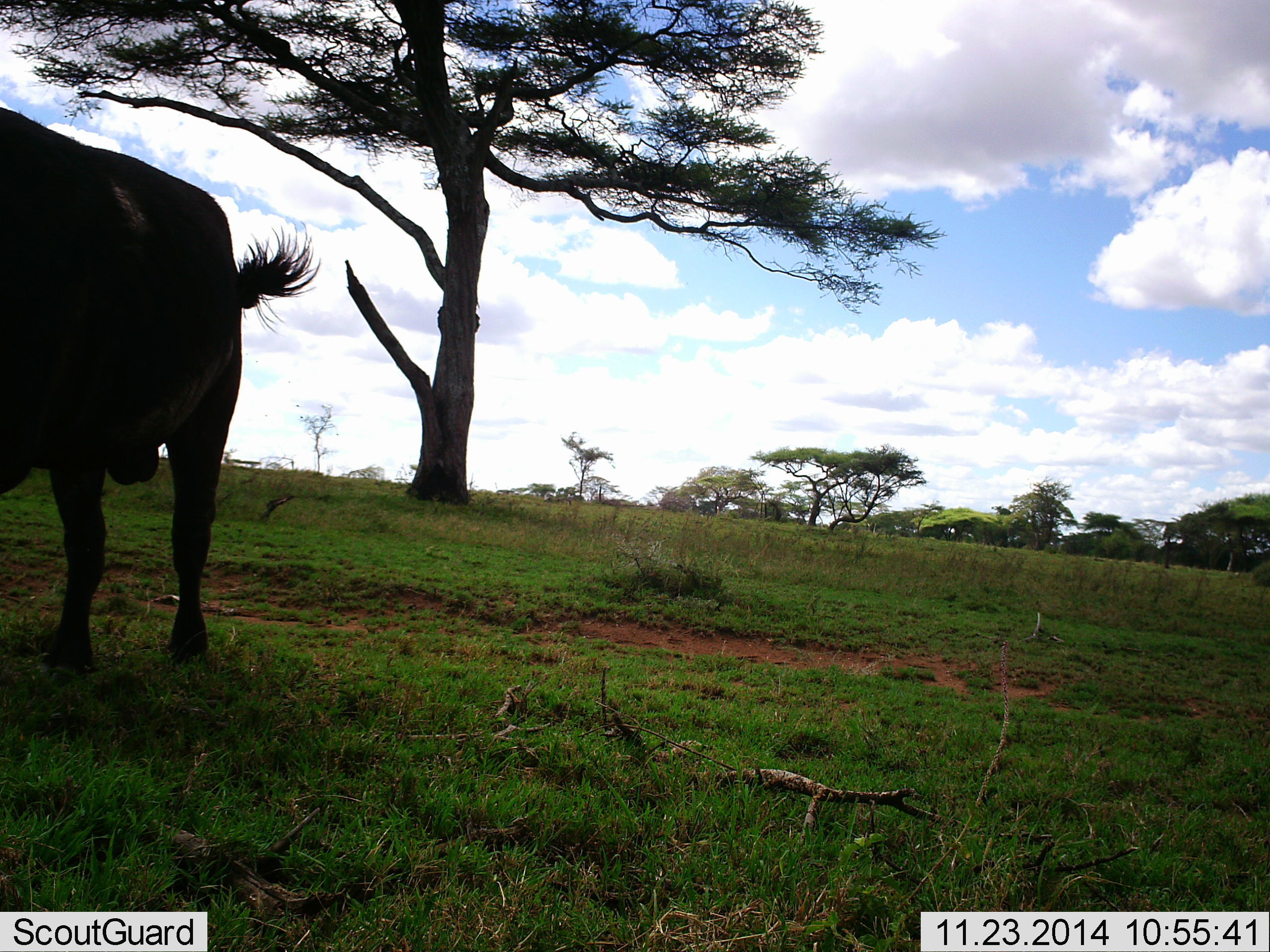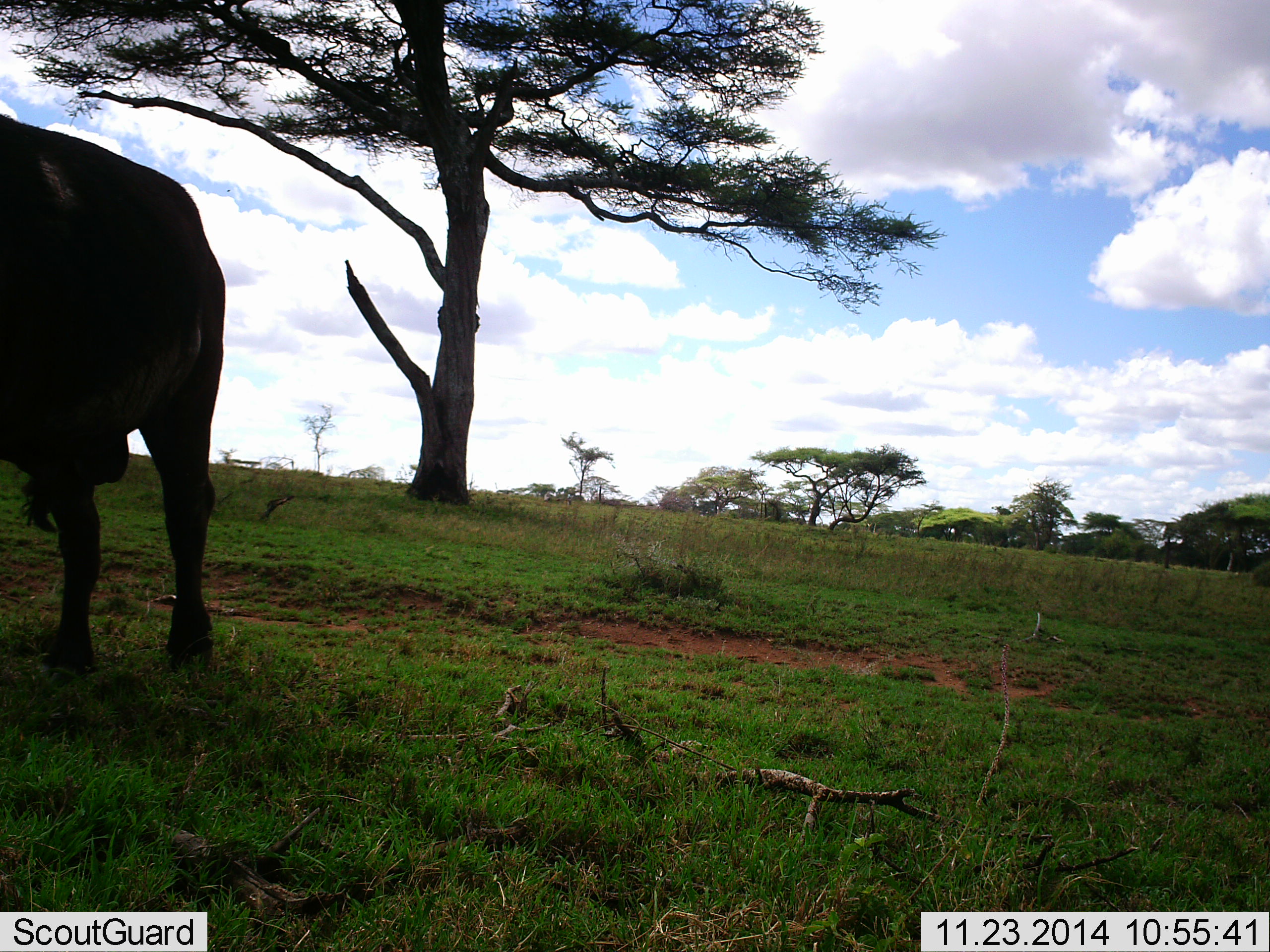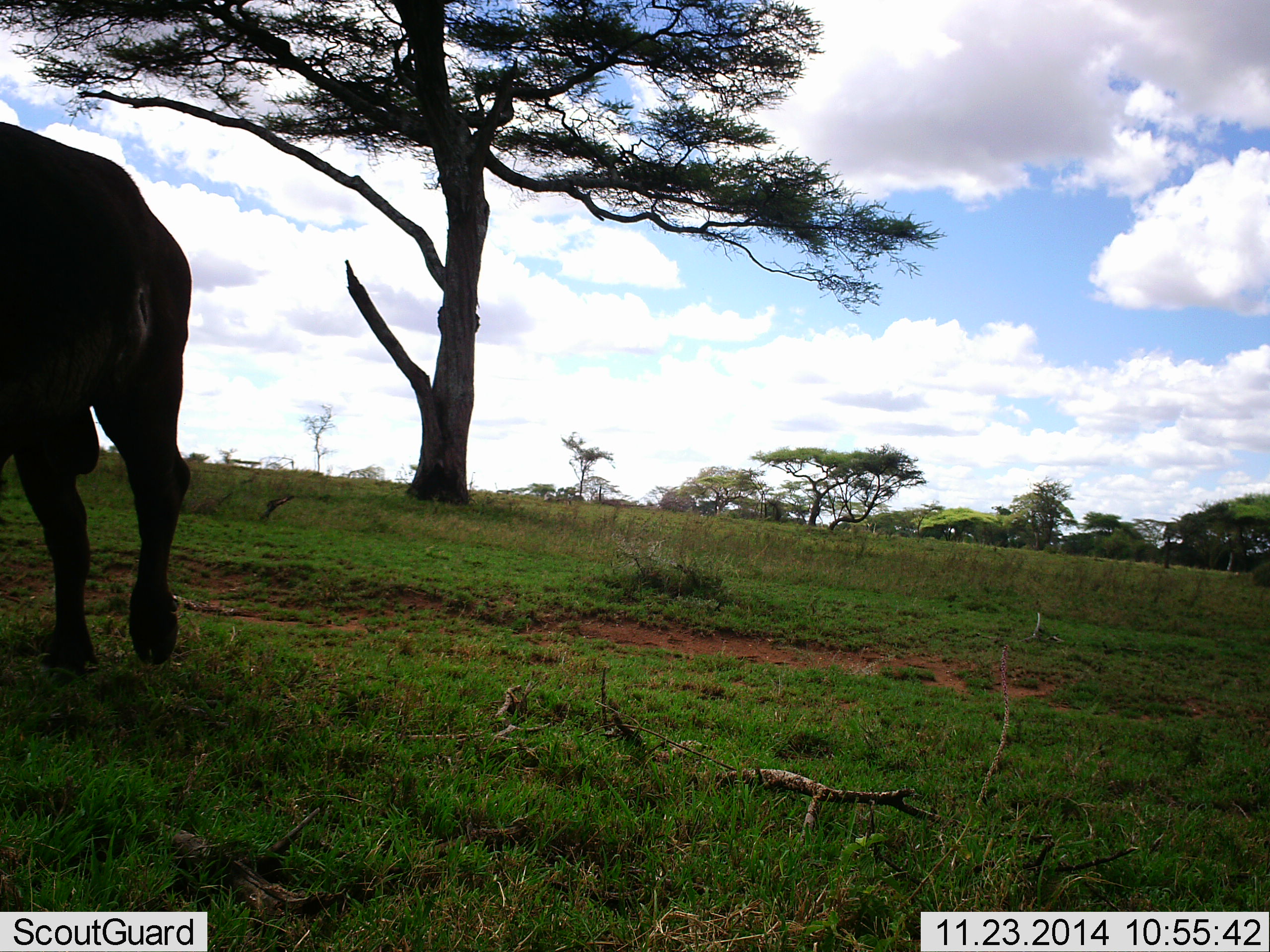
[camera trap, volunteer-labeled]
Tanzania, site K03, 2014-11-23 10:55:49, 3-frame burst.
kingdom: Animalia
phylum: Chordata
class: Mammalia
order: Artiodactyla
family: Bovidae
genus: Syncerus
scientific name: Syncerus caffer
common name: cape buffalo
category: buffalo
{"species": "buffalo (cape buffalo) (Syncerus caffer)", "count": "1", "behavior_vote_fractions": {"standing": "60%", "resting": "0%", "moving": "50%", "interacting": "0%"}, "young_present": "0%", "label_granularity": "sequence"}